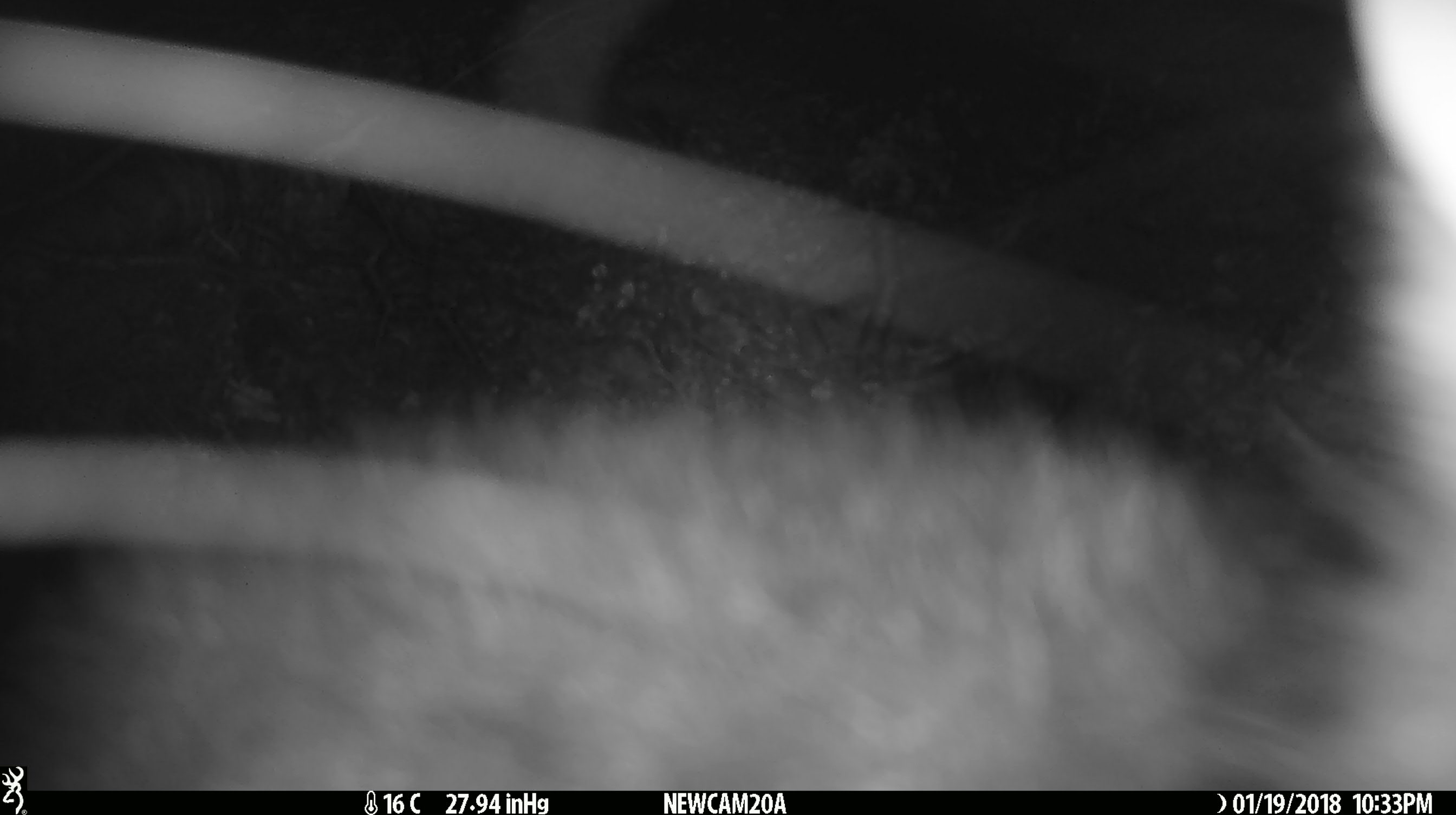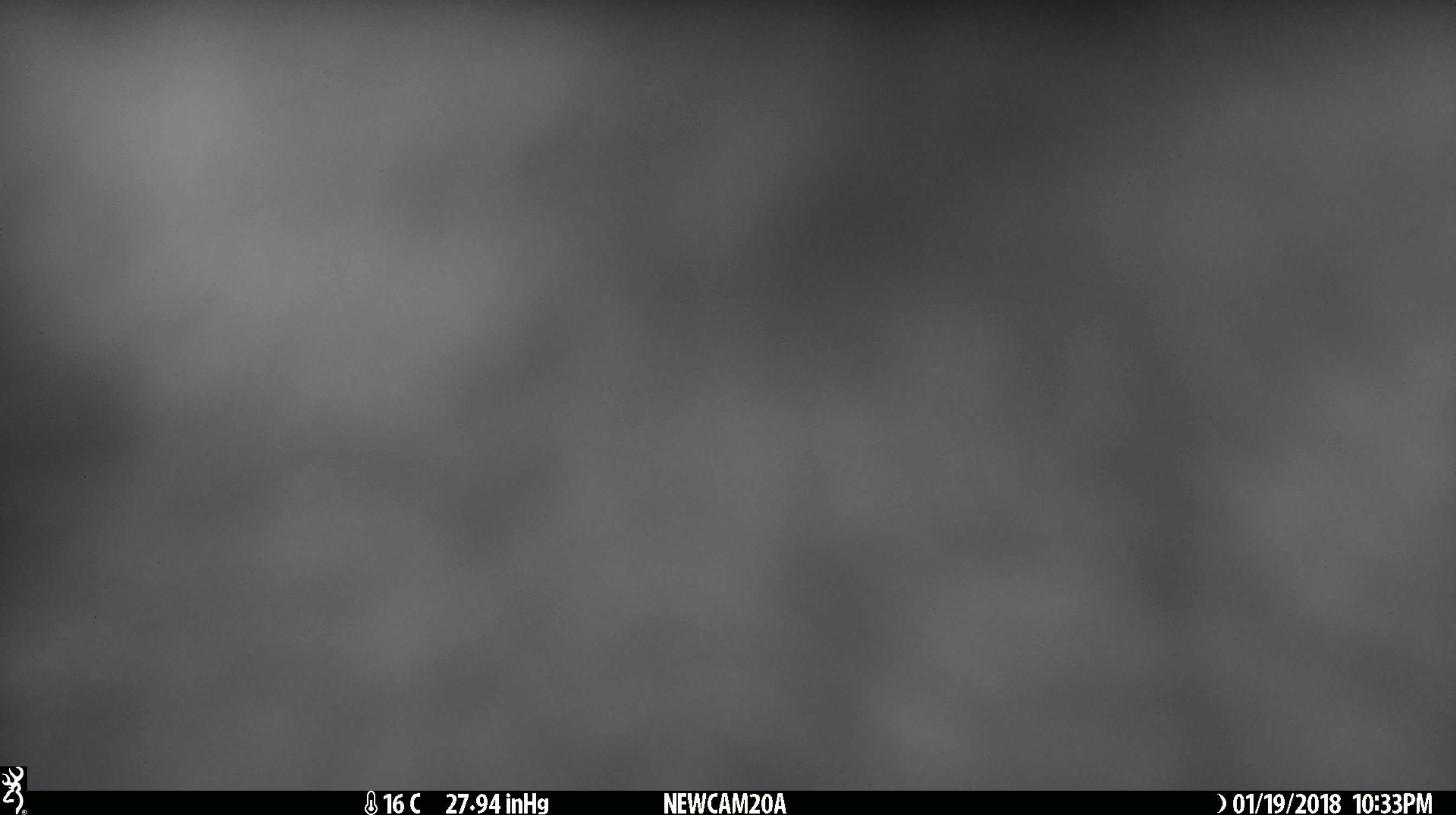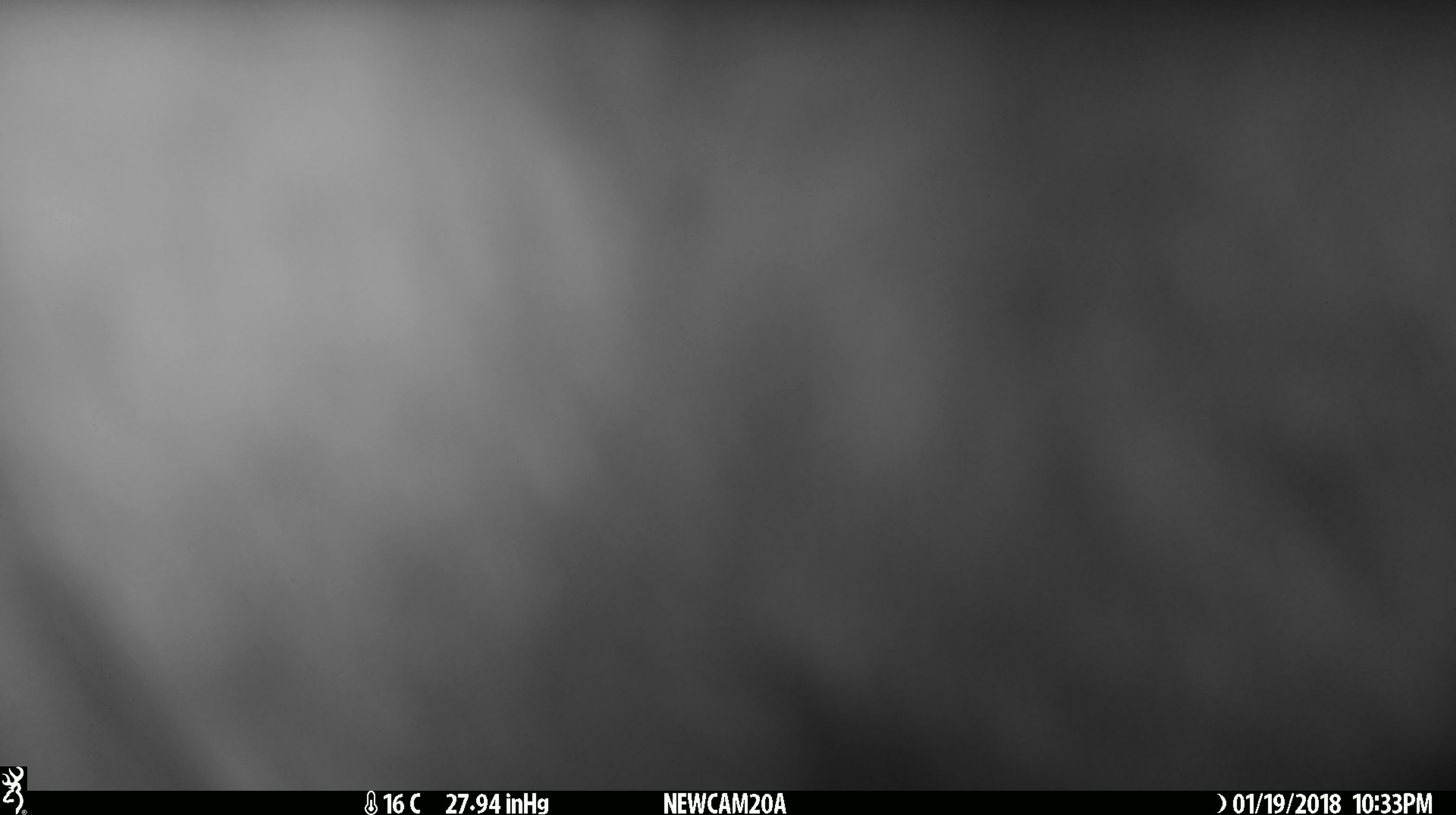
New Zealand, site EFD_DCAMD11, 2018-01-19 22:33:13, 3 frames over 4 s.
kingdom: Animalia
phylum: Chordata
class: Mammalia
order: Diprotodontia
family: Phalangeridae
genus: Trichosurus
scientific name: Trichosurus vulpecula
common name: common brushtail possum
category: possum